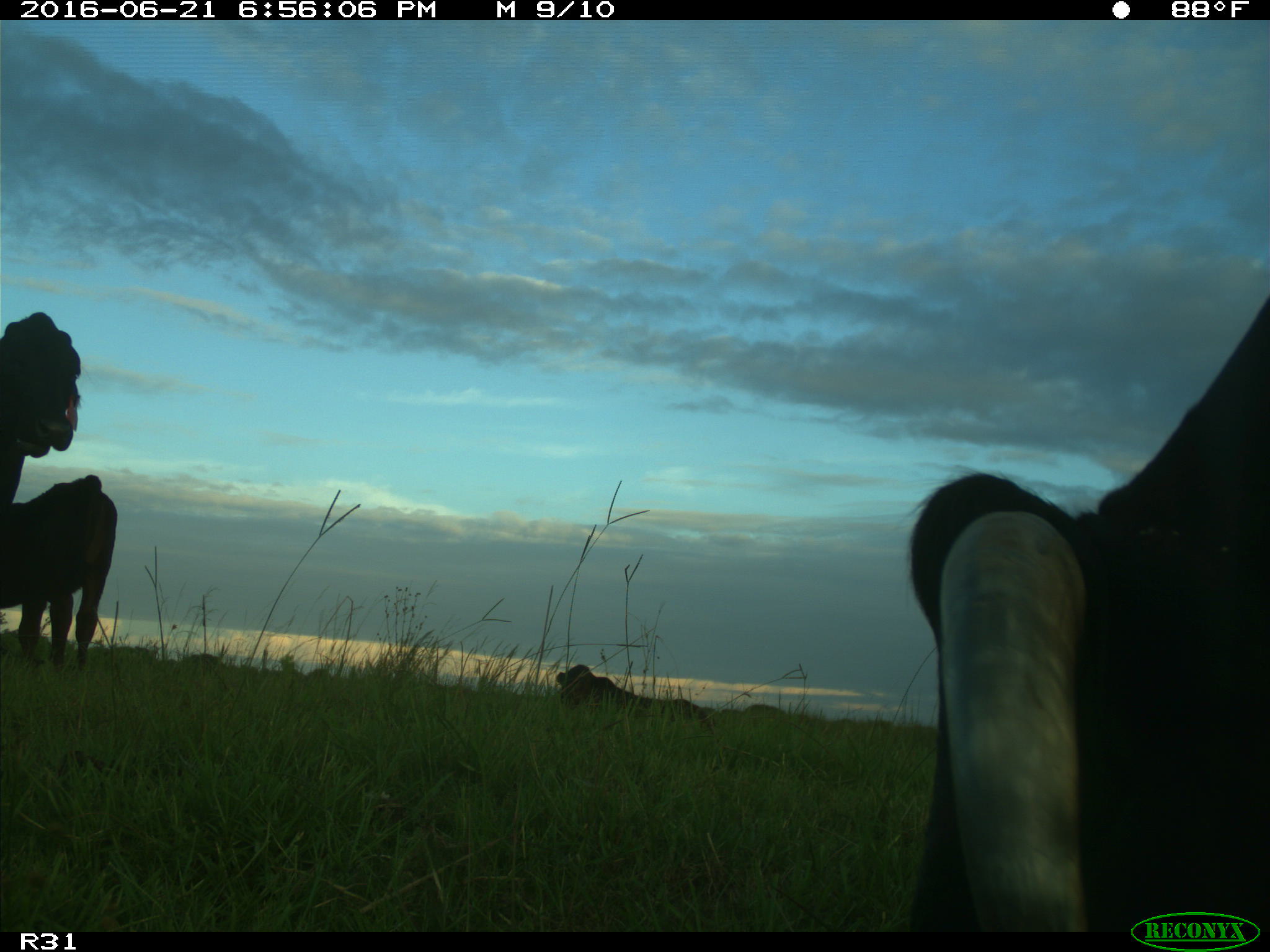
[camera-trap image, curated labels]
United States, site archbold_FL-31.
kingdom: Animalia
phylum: Chordata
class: Mammalia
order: Artiodactyla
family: Bovidae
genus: Bos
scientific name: Bos taurus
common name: domestic cow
Bos taurus (domestic cow).